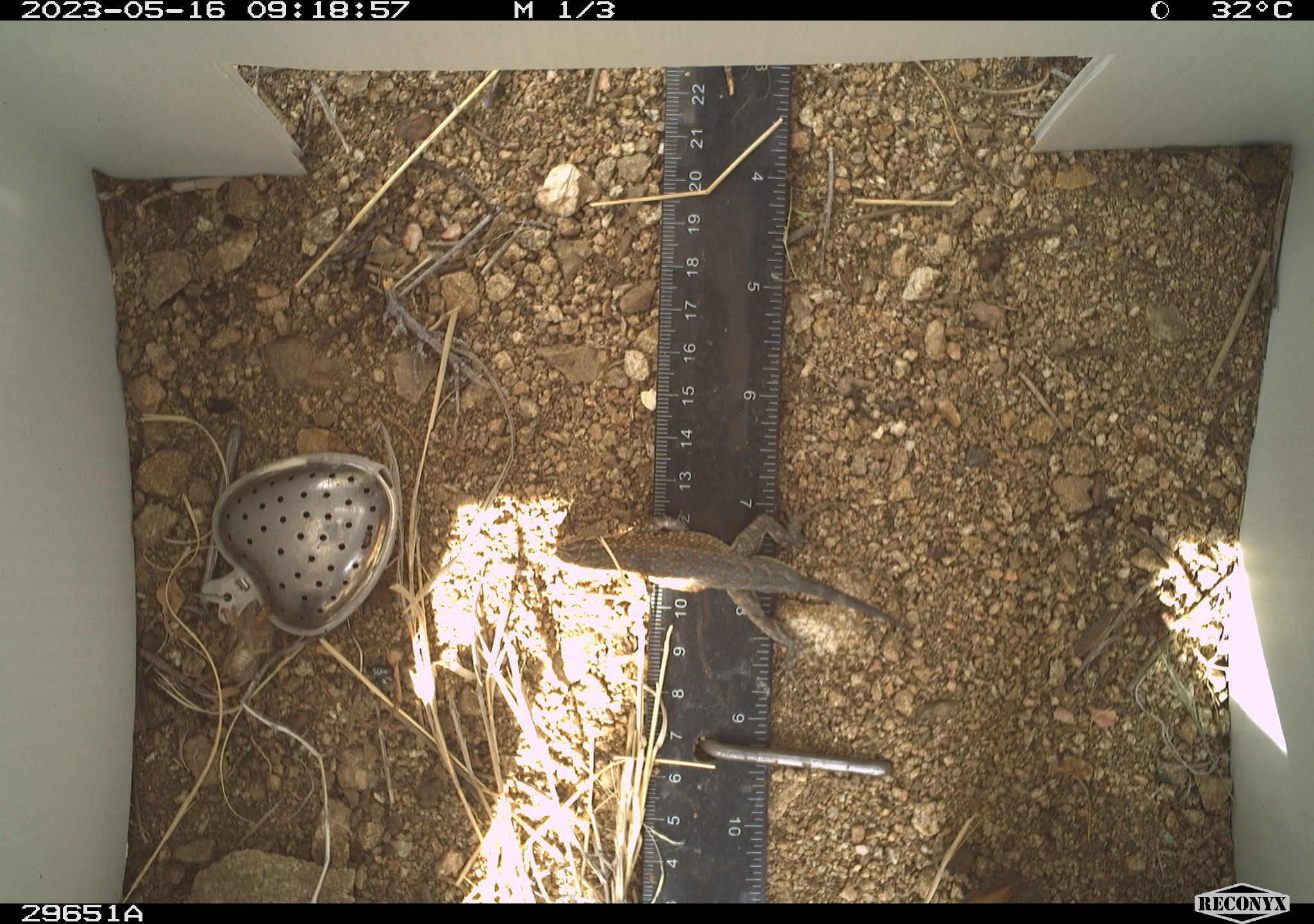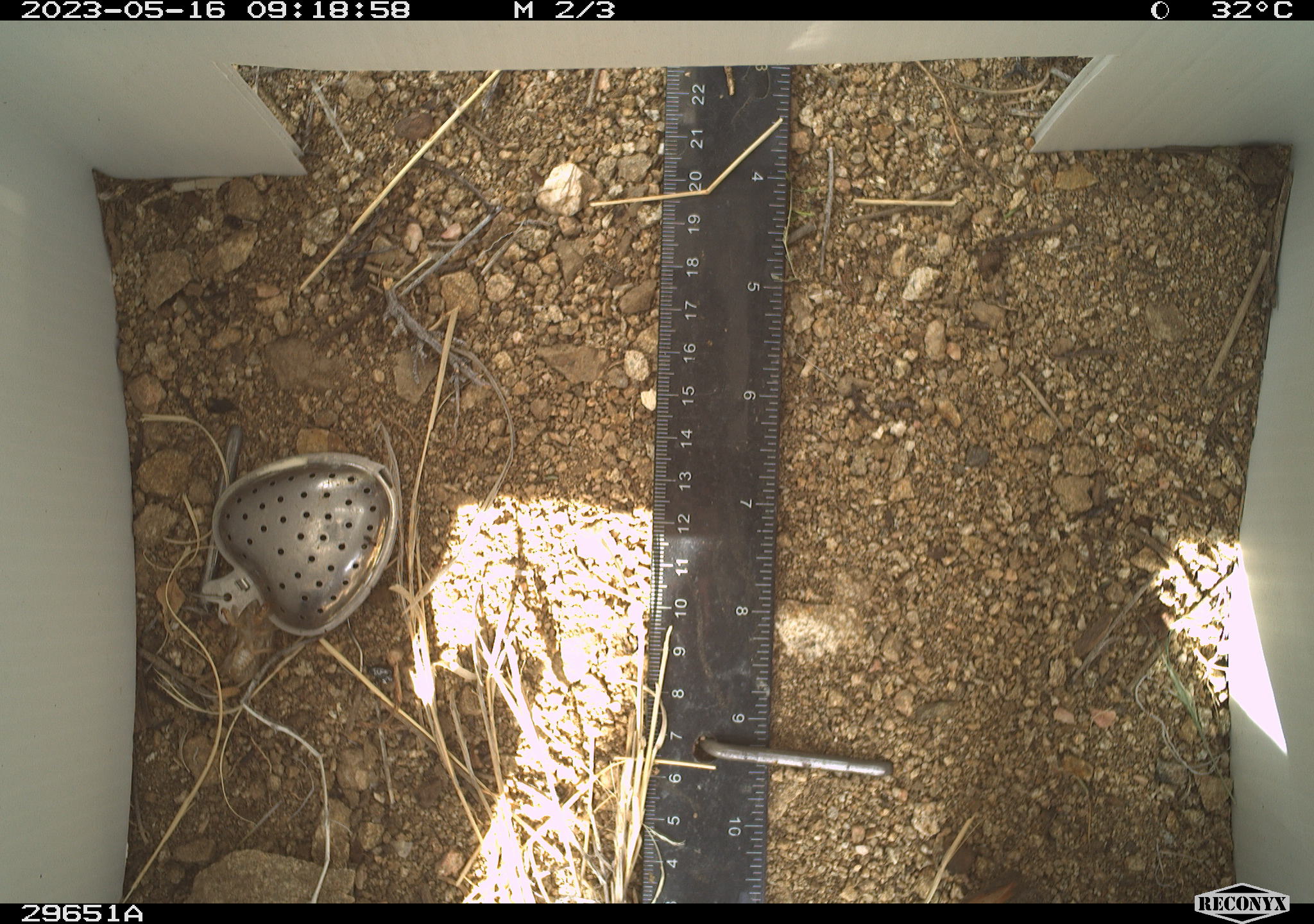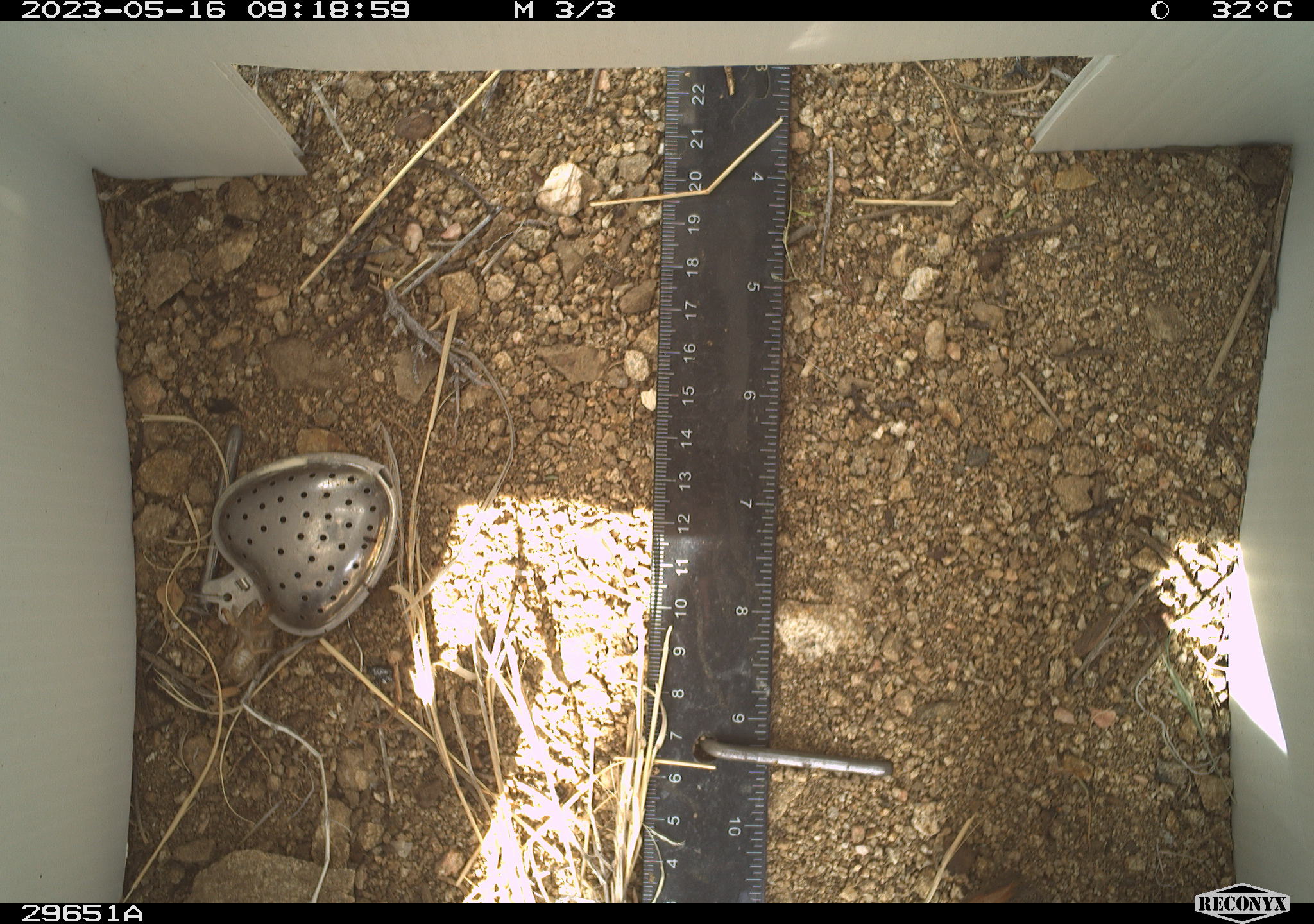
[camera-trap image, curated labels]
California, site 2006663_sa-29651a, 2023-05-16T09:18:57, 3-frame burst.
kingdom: Animalia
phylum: Chordata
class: Reptilia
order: Squamata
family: Phrynosomatidae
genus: Sceloporus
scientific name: Sceloporus graciosus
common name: common sagebrush lizard